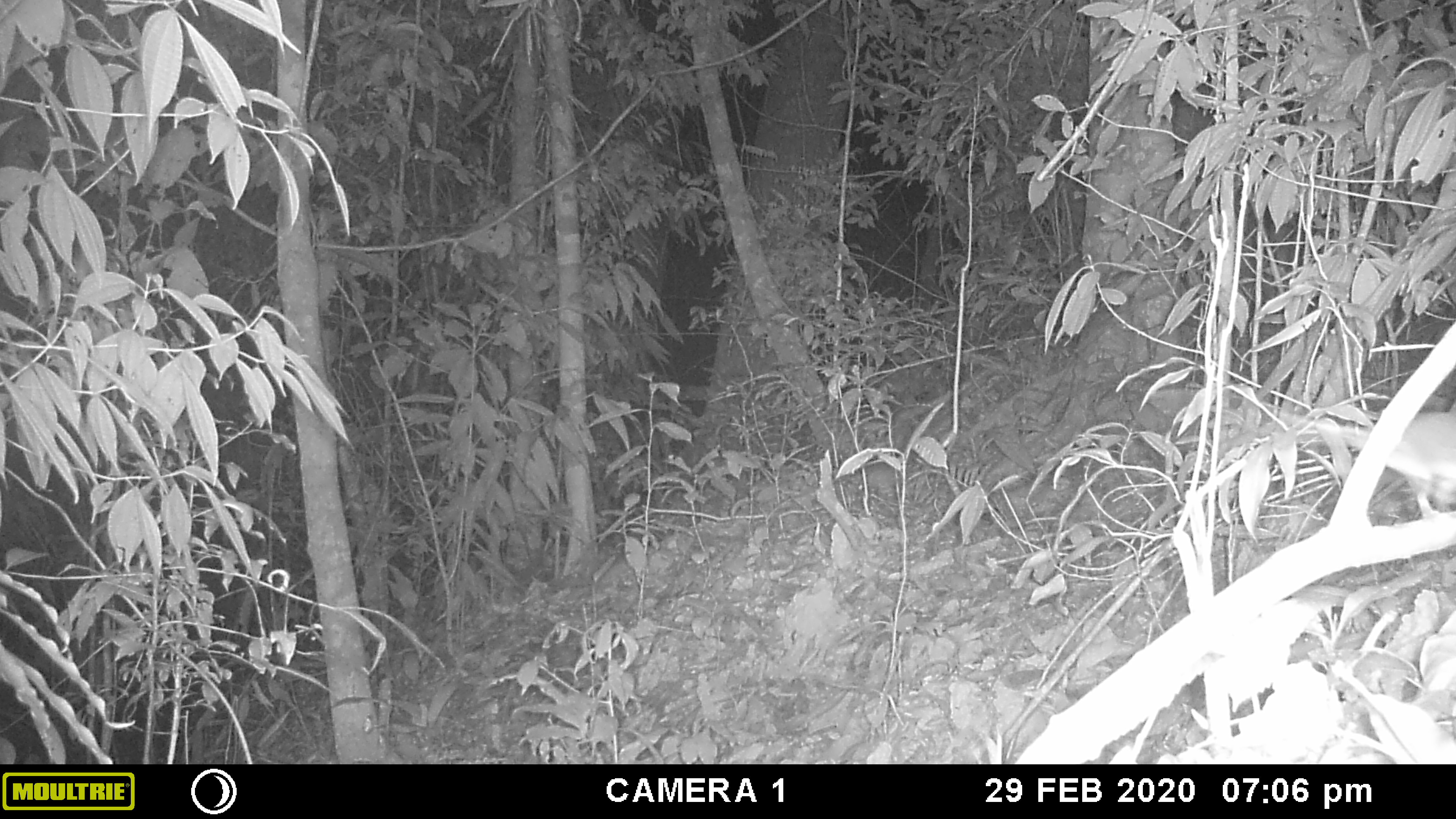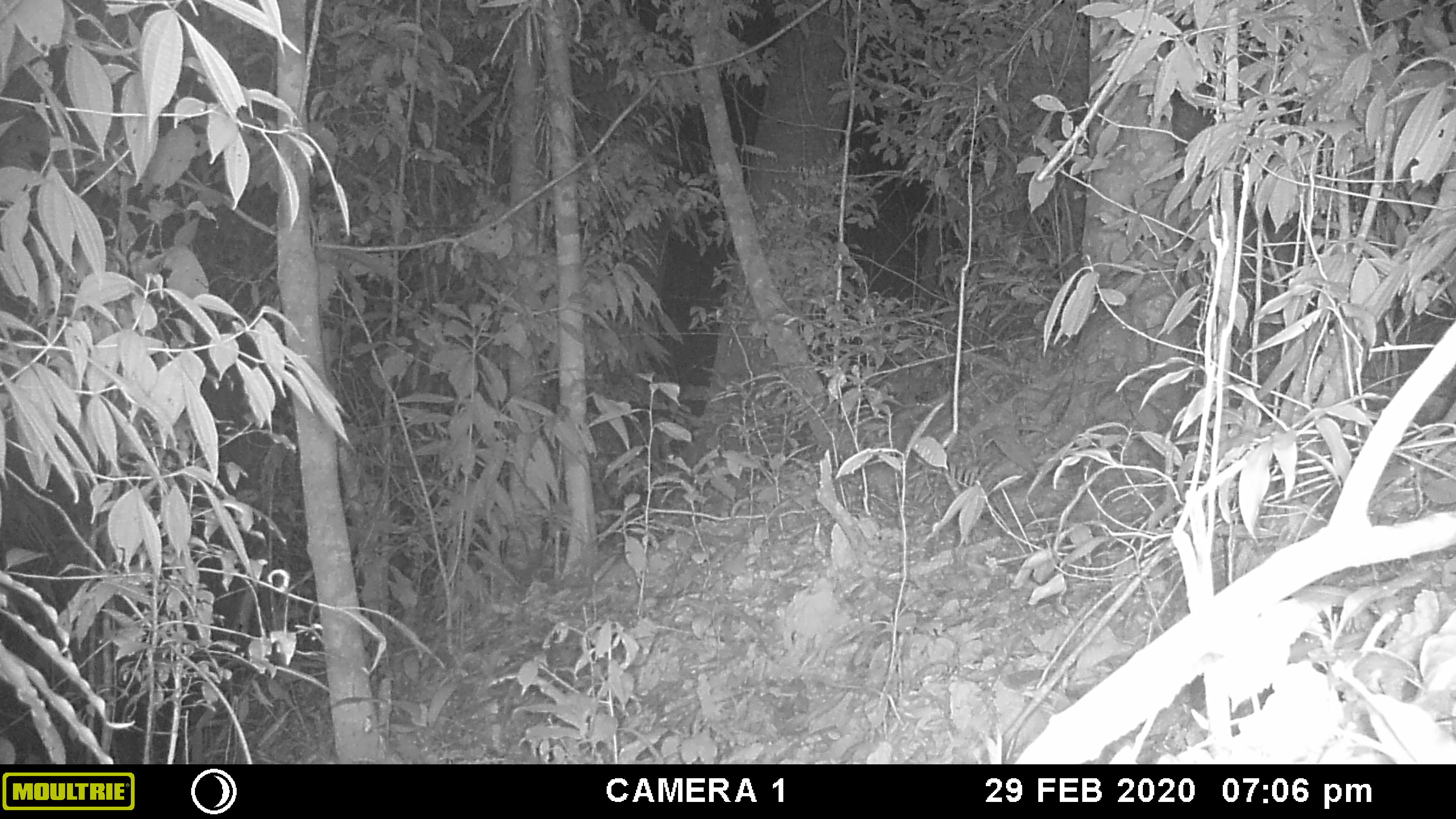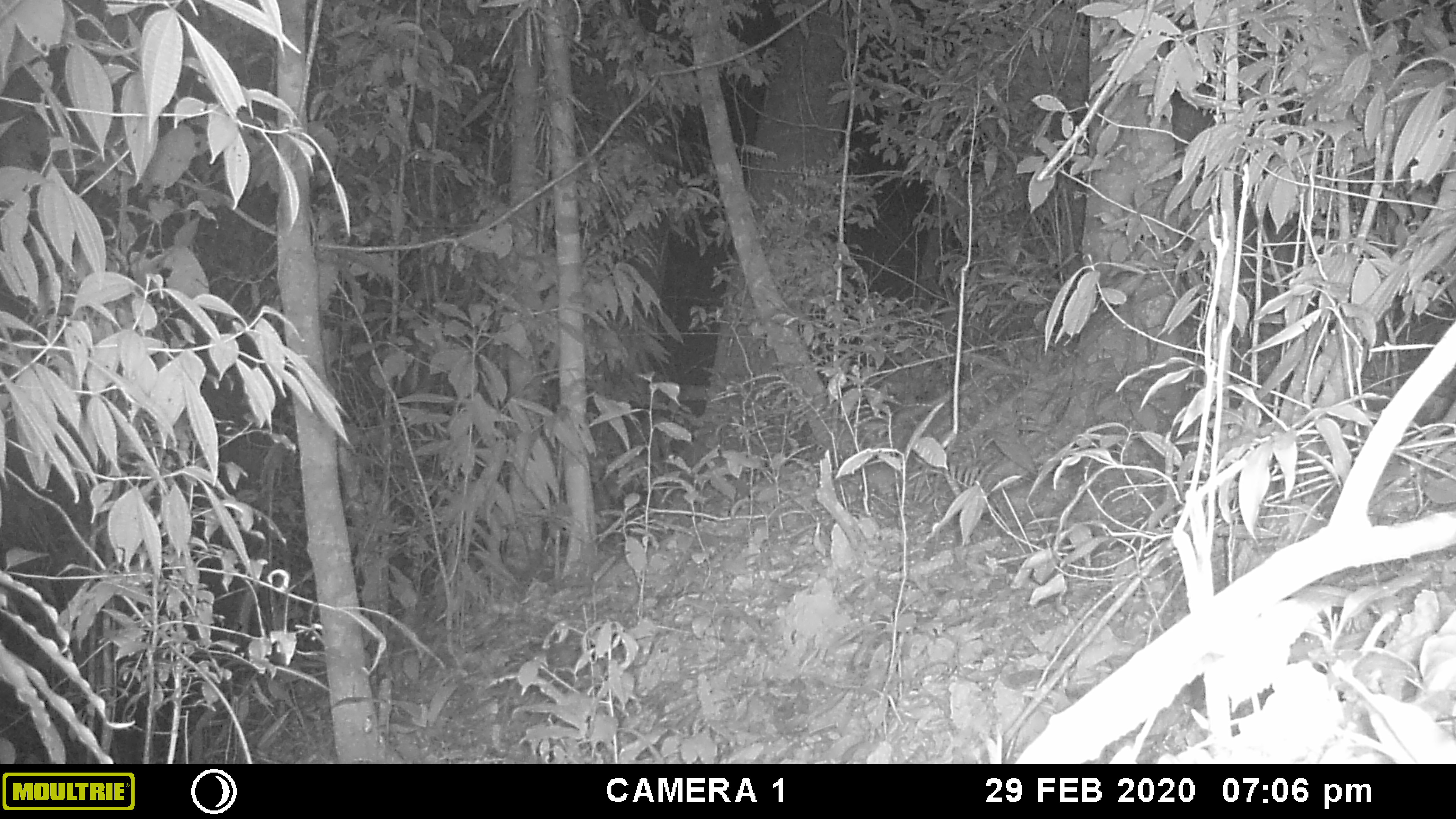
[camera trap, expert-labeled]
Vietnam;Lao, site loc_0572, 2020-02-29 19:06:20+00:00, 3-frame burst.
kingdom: Animalia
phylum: Chordata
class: Mammalia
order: Rodentia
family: Muridae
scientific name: Muridae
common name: old-world mice and rats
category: unidentified murid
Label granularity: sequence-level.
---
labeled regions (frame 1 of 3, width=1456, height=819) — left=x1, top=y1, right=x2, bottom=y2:
unidentified murid: left=1385, top=411, right=1455, bottom=501